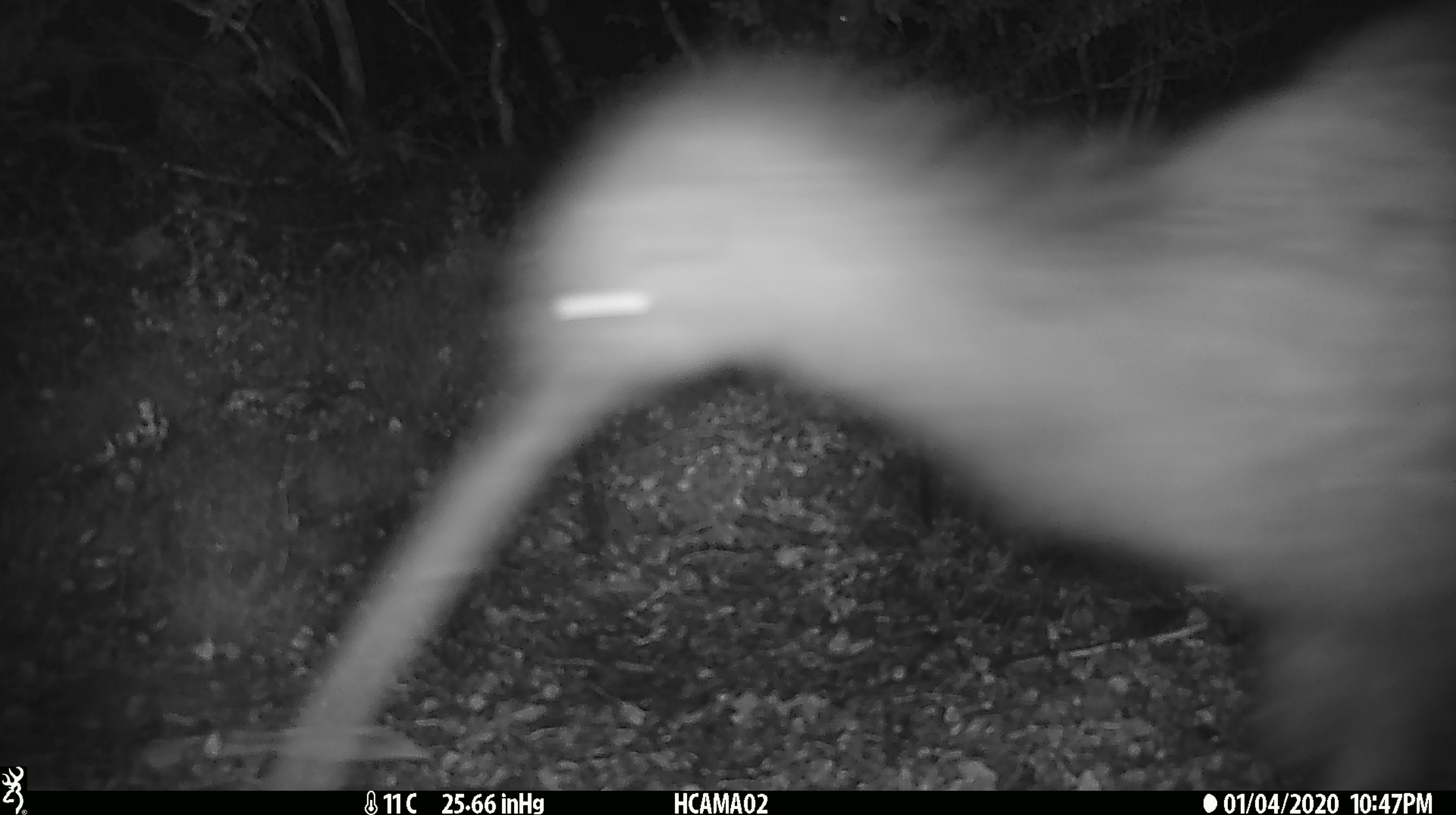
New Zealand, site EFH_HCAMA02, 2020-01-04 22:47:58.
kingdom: Animalia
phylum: Chordata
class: Aves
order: Apterygiformes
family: Apterygidae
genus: Apteryx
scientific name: Apteryx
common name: kiwi